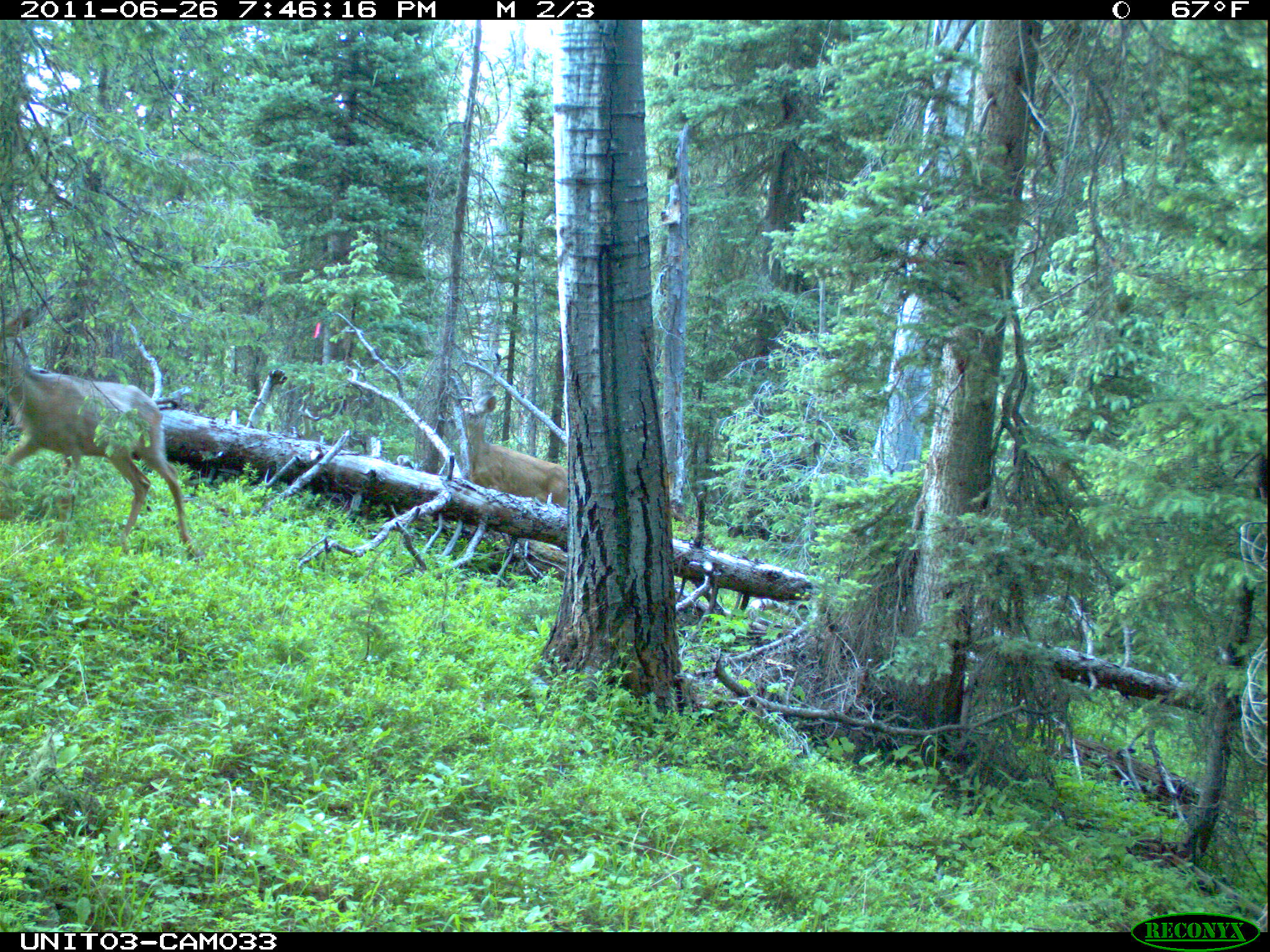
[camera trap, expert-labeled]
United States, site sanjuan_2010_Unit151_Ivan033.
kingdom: Animalia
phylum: Chordata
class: Mammalia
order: Artiodactyla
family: Cervidae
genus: Odocoileus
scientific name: Odocoileus hemionus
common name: mule deer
Odocoileus hemionus (mule deer).